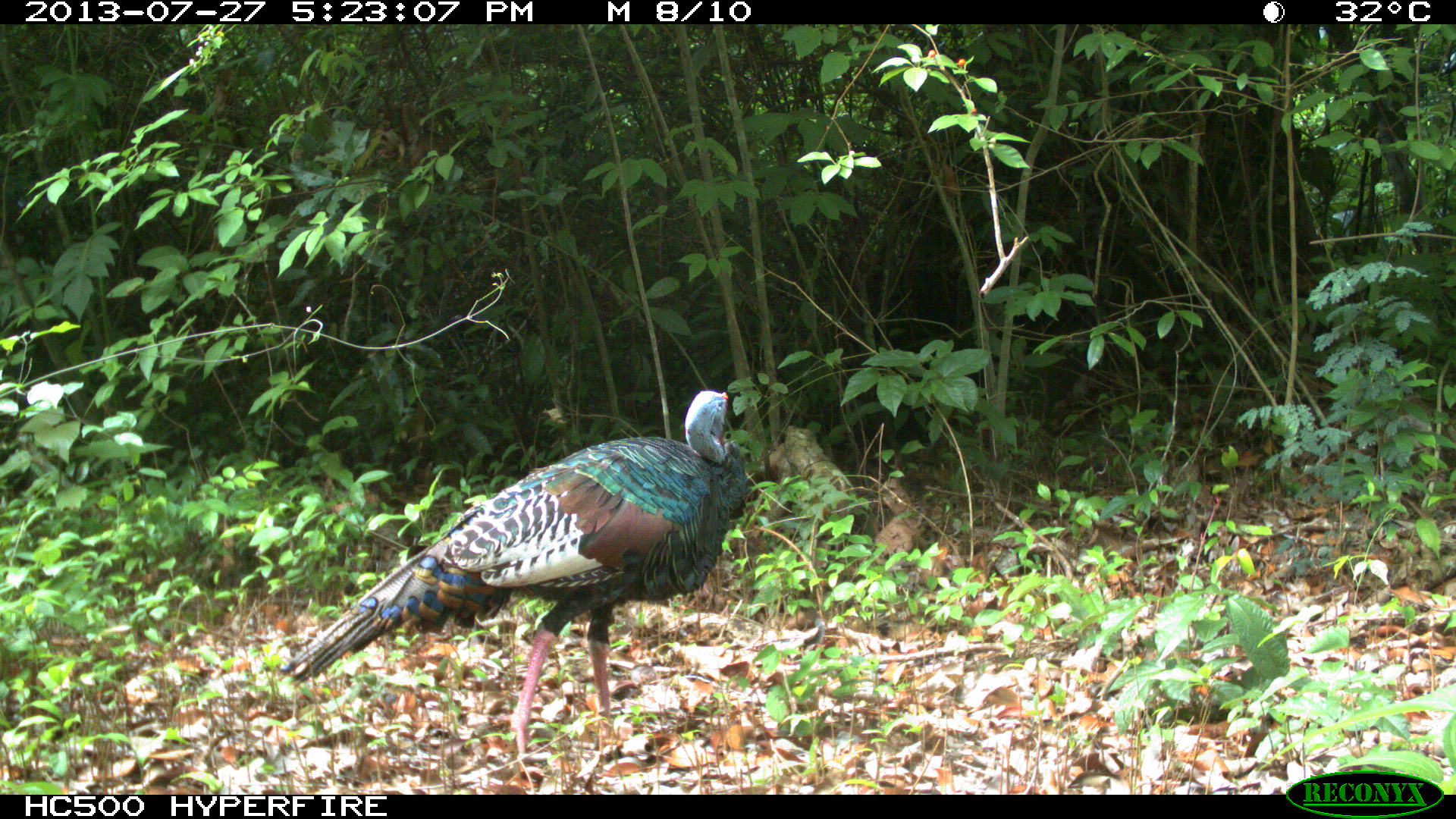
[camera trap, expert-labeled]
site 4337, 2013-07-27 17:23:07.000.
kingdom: Animalia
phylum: Chordata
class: Aves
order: Galliformes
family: Phasianidae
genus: Meleagris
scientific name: Meleagris ocellata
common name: ocellated turkey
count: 1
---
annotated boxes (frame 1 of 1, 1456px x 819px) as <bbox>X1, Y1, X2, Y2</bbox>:
meleagris ocellata: <bbox>277, 385, 748, 758</bbox>